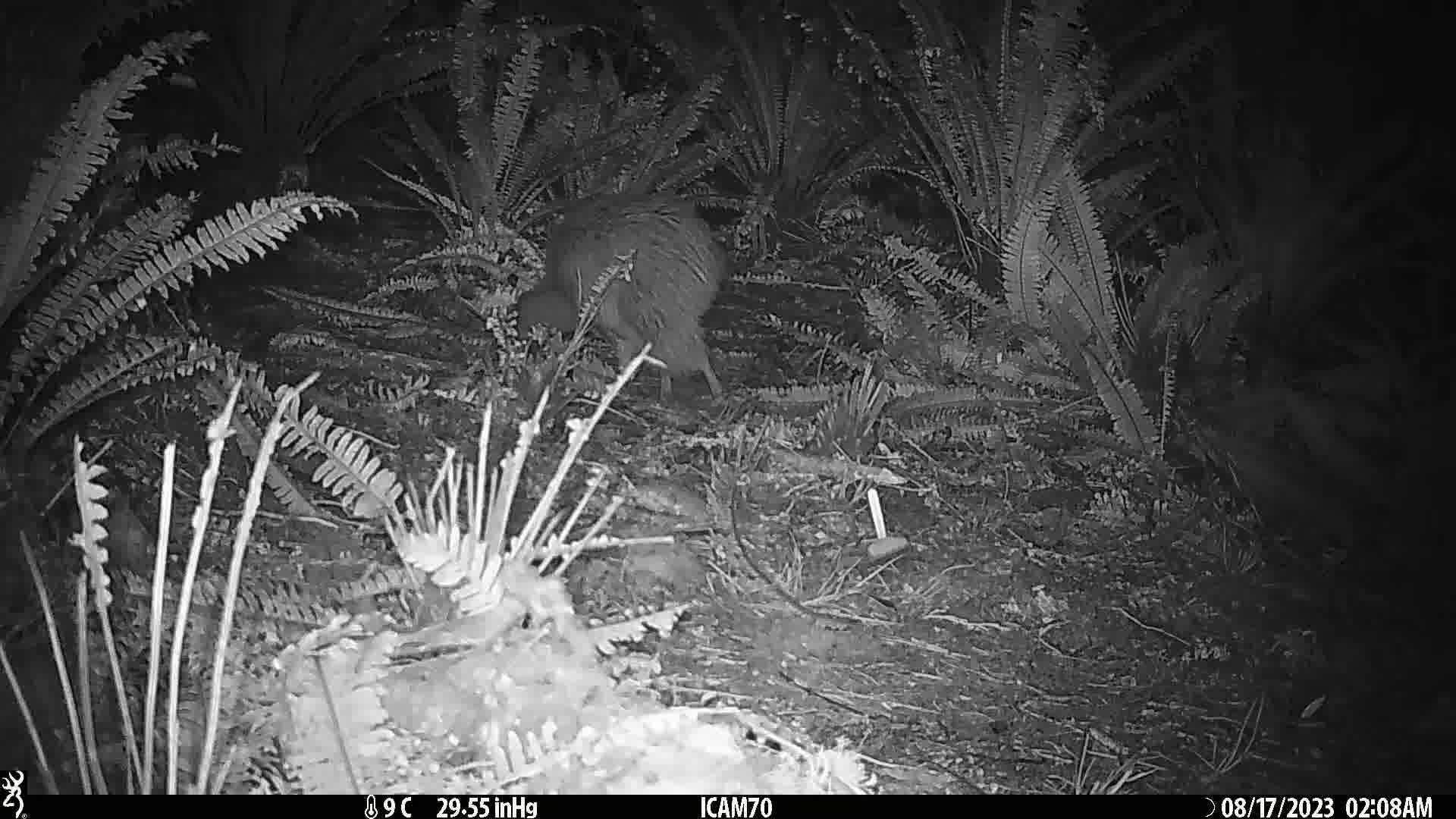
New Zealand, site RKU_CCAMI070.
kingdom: Animalia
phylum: Chordata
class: Aves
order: Apterygiformes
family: Apterygidae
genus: Apteryx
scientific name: Apteryx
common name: kiwi